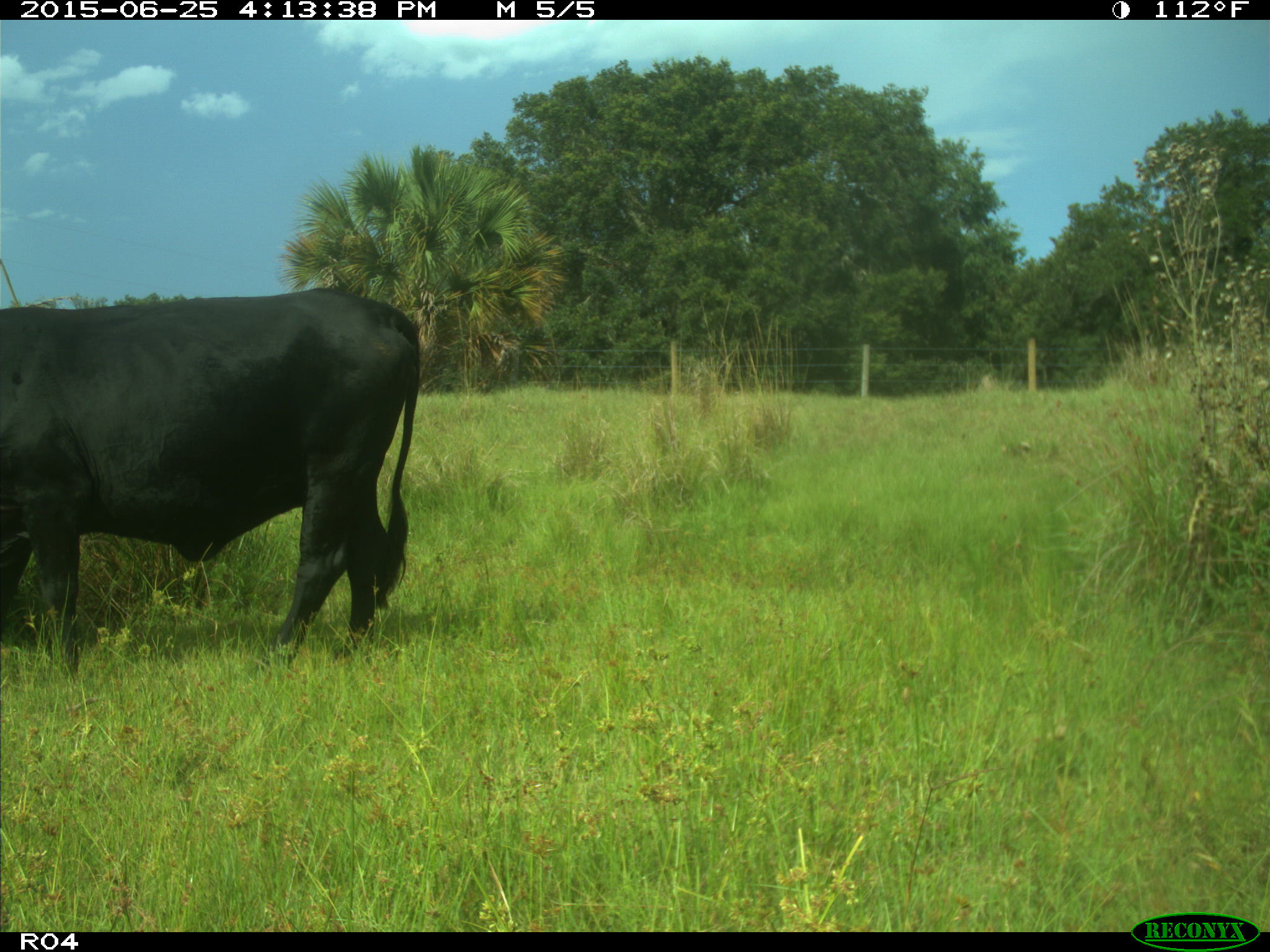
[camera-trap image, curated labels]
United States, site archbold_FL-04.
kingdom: Animalia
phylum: Chordata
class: Mammalia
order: Artiodactyla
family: Bovidae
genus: Bos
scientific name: Bos taurus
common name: domestic cow